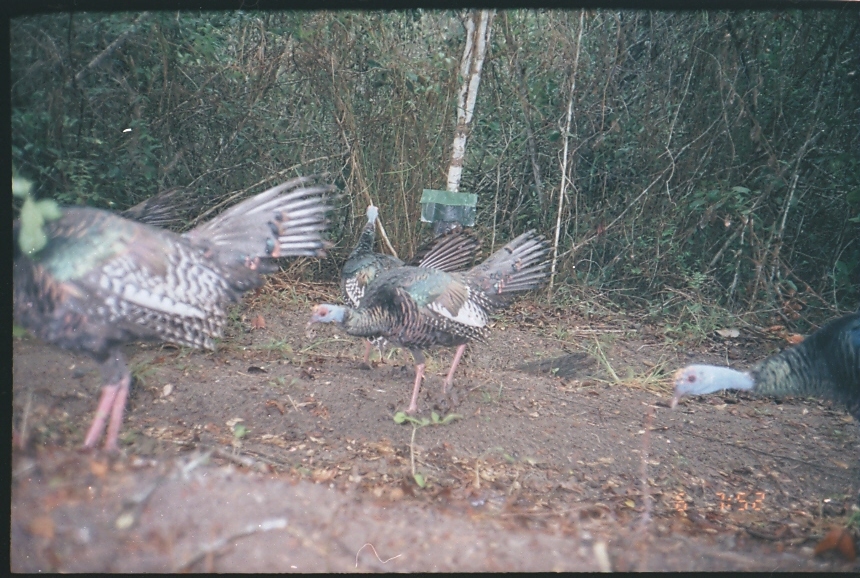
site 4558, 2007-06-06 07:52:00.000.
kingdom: Animalia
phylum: Chordata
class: Aves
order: Galliformes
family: Phasianidae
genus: Meleagris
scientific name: Meleagris ocellata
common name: ocellated turkey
Meleagris ocellata (ocellated turkey), count 1.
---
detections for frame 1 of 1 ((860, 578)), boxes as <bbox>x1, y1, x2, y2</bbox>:
meleagris ocellata: <bbox>10, 172, 331, 456</bbox>; <bbox>303, 229, 558, 418</bbox>; <bbox>666, 310, 860, 510</bbox>; <bbox>340, 204, 485, 369</bbox>; <bbox>118, 184, 220, 229</bbox>